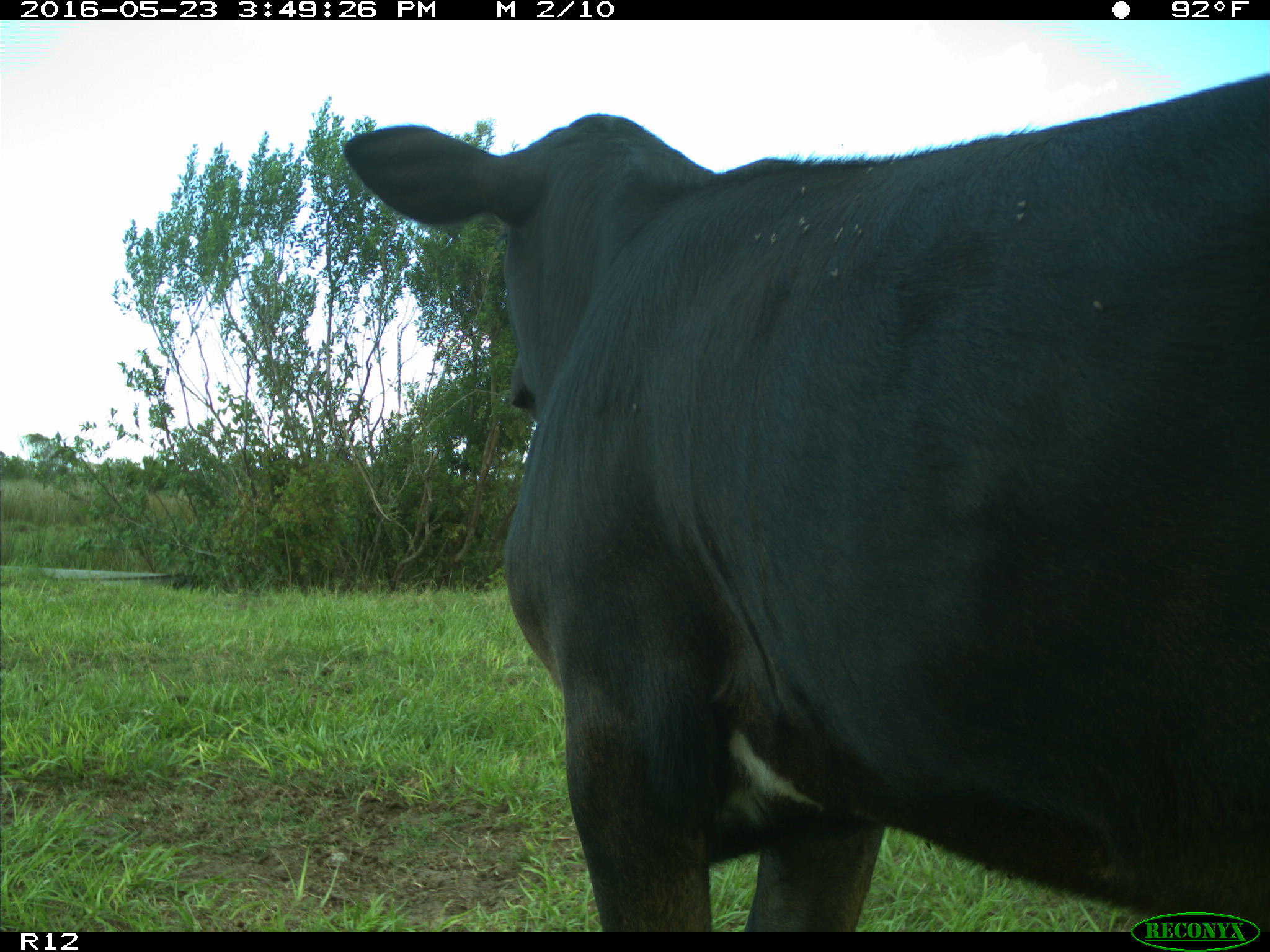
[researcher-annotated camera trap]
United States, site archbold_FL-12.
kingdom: Animalia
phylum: Chordata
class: Mammalia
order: Artiodactyla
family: Bovidae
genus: Bos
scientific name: Bos taurus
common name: domestic cow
Bos taurus (domestic cow).